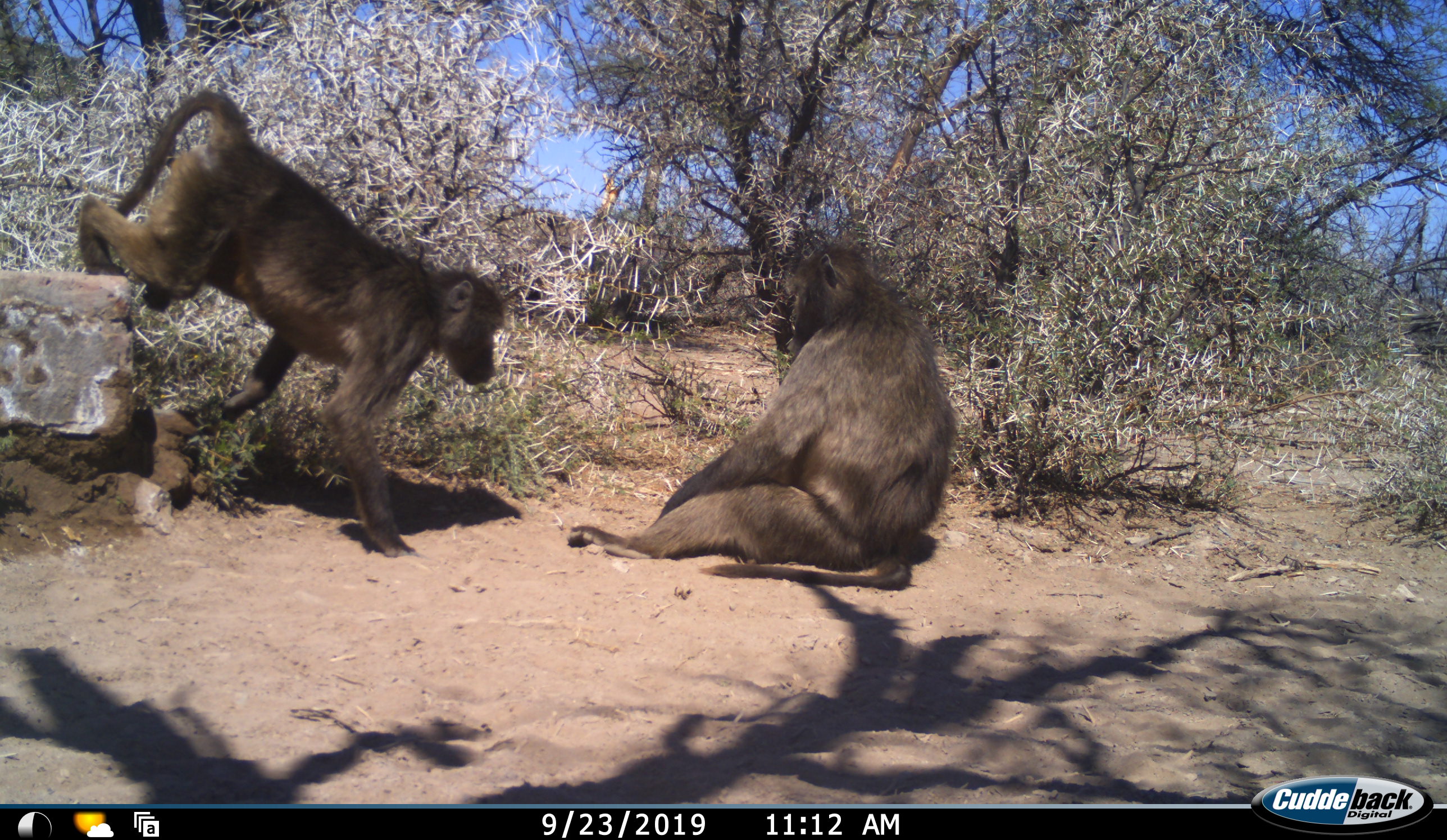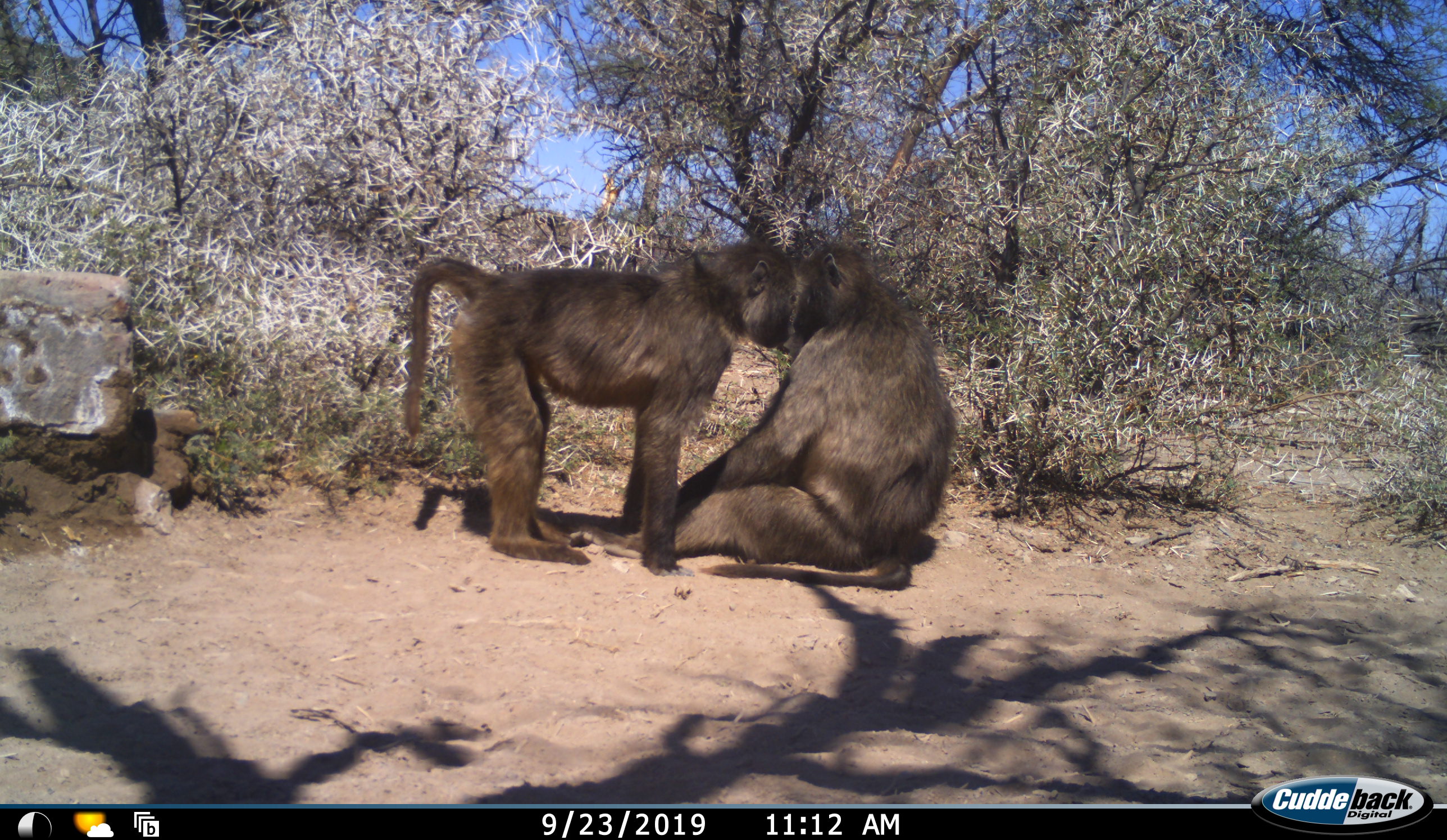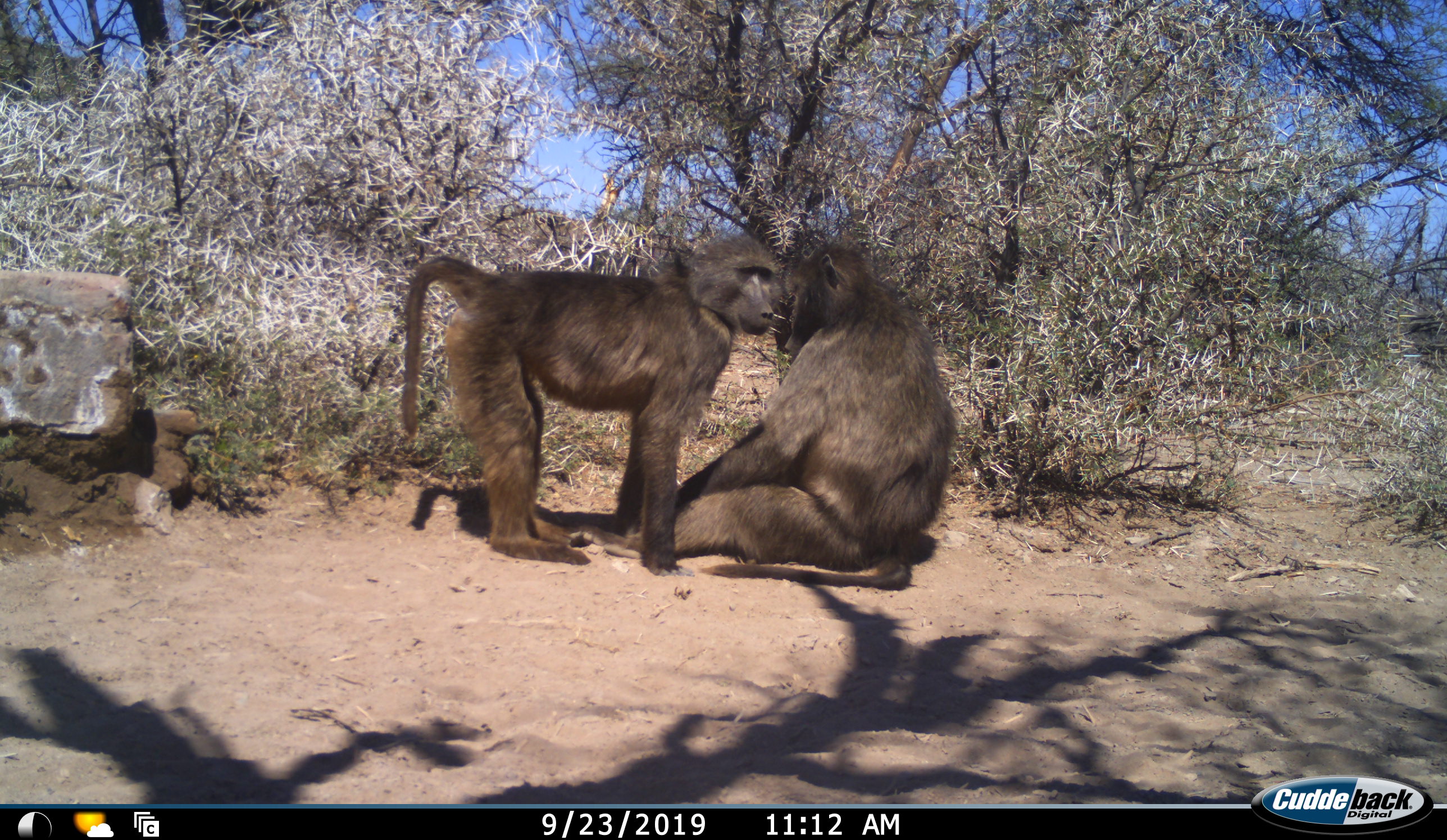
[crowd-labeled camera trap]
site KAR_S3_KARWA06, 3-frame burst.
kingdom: Animalia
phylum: Chordata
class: Mammalia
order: Primates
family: Cercopithecidae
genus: Papio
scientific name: Papio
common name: baboon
Baboon (Papio), count 2. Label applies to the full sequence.